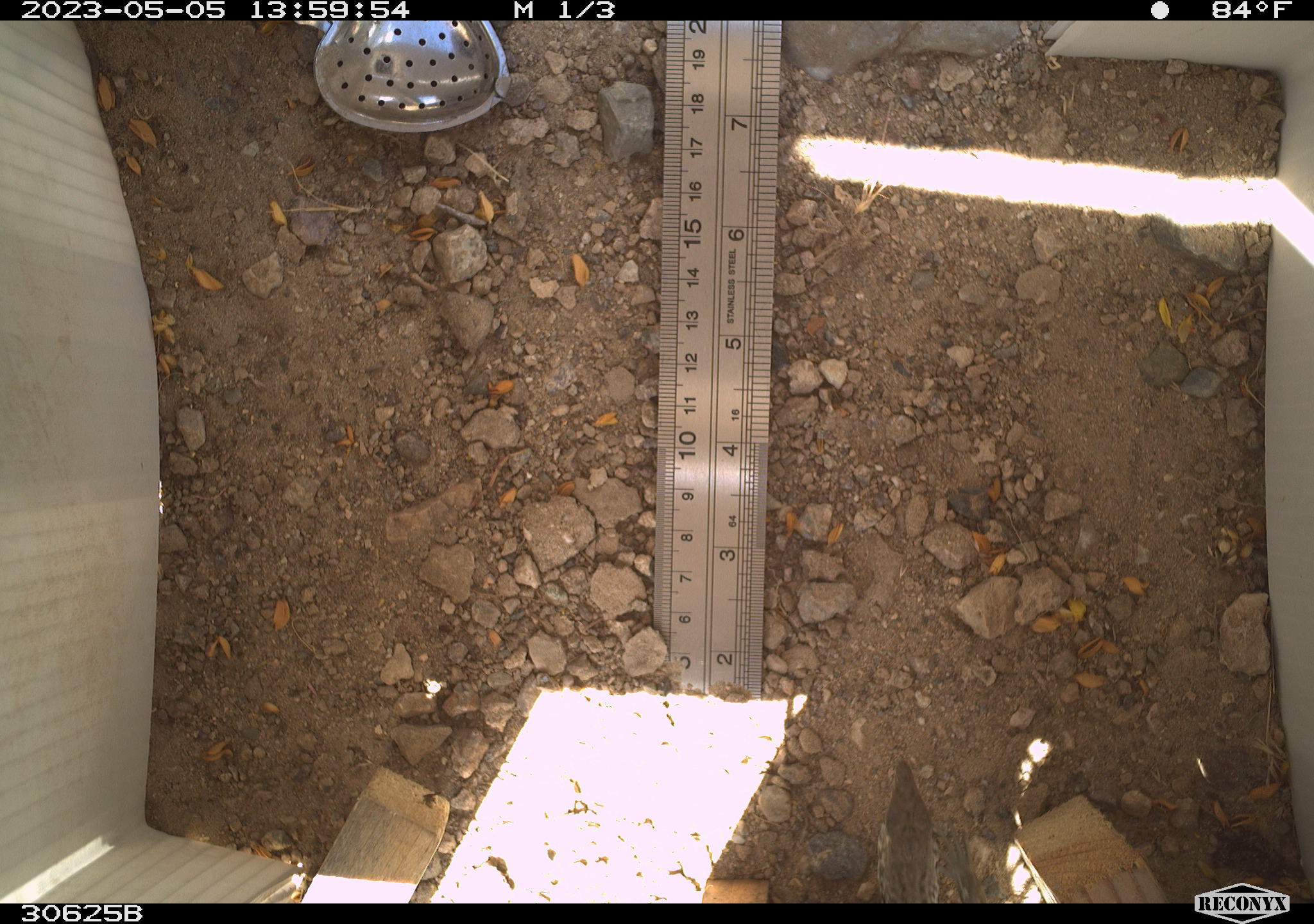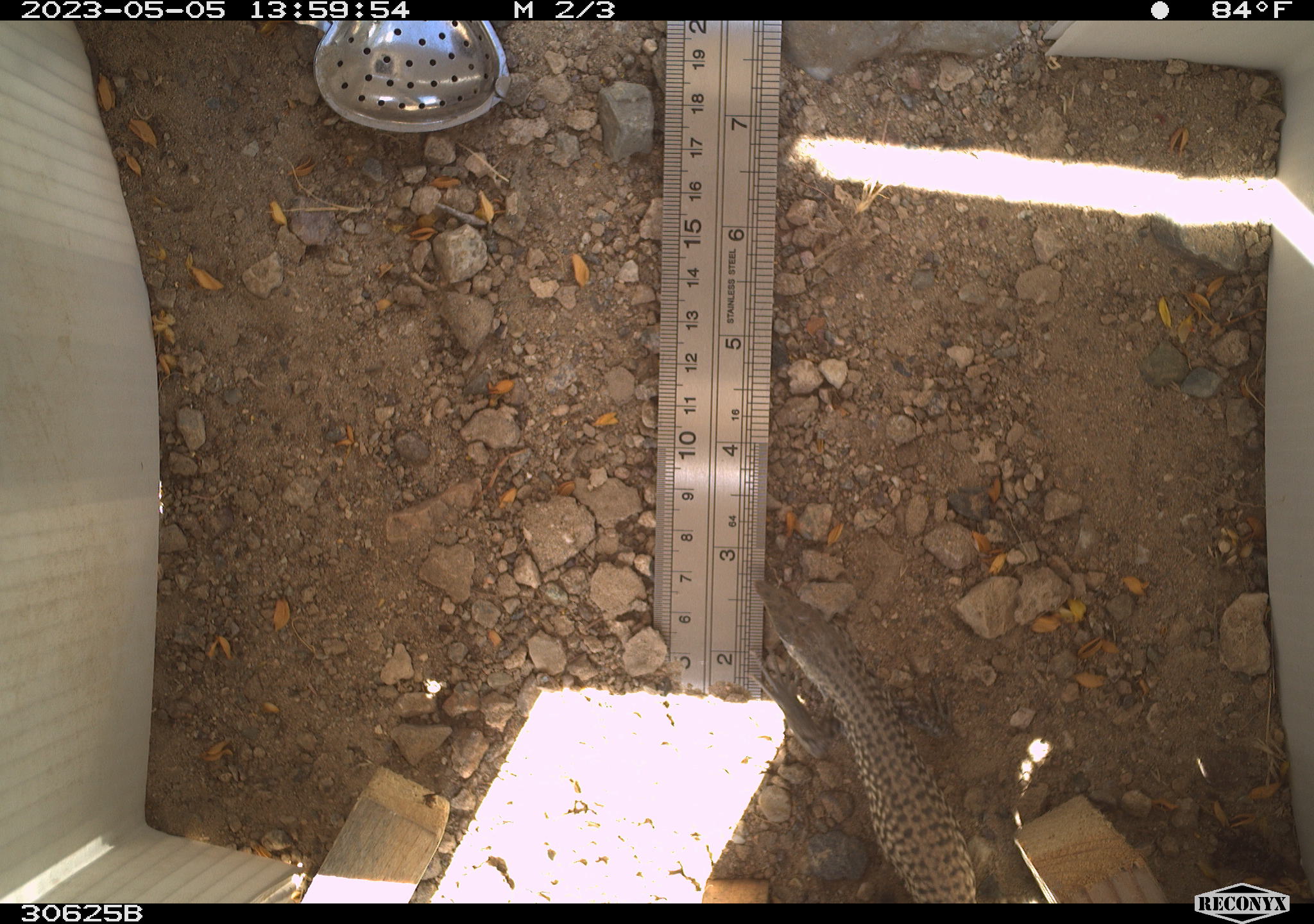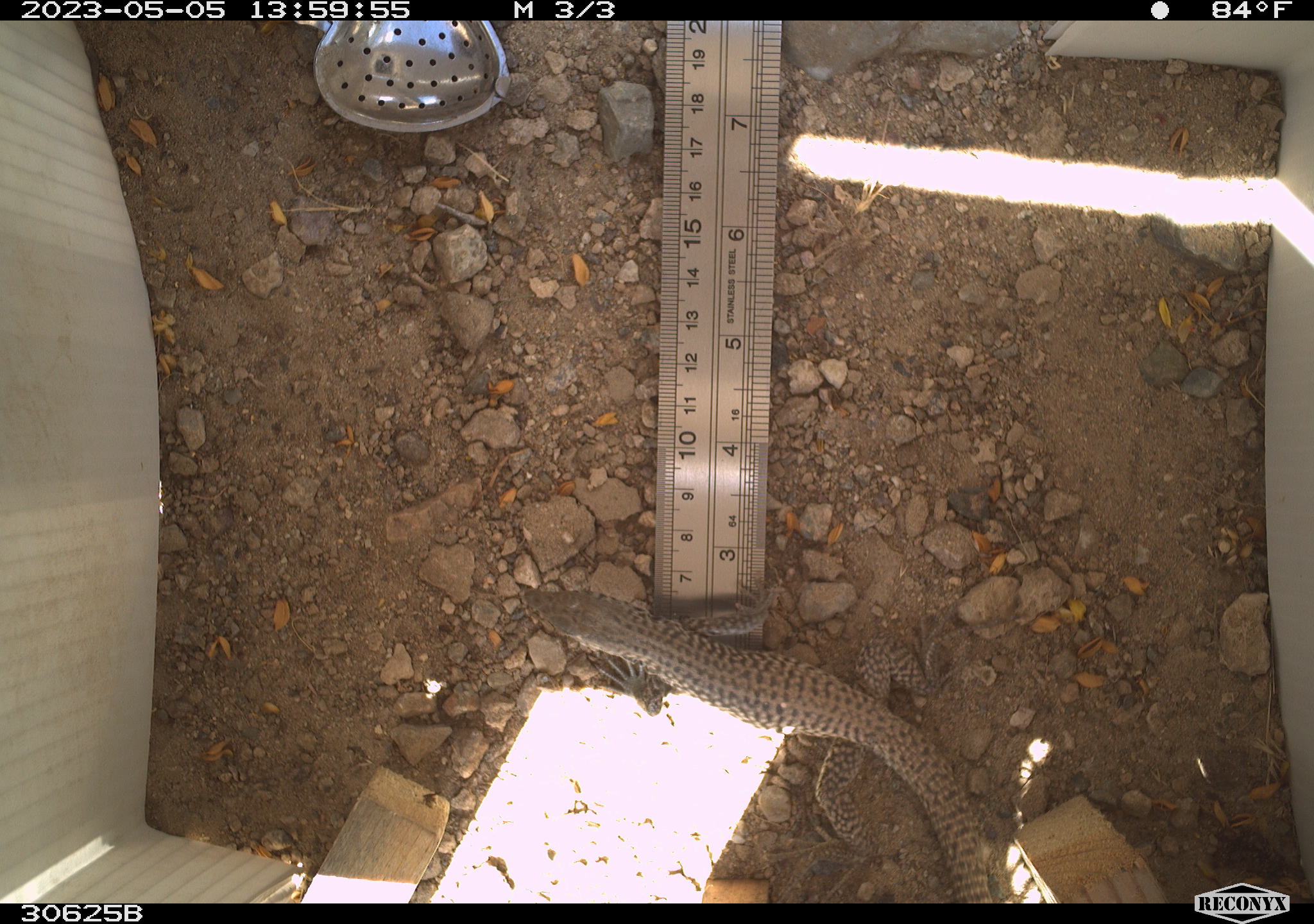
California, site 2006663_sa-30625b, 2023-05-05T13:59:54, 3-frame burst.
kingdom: Animalia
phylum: Chordata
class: Reptilia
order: Squamata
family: Teiidae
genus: Aspidoscelis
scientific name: Aspidoscelis tigris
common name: western whiptail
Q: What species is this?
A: Western whiptail (Aspidoscelis tigris).